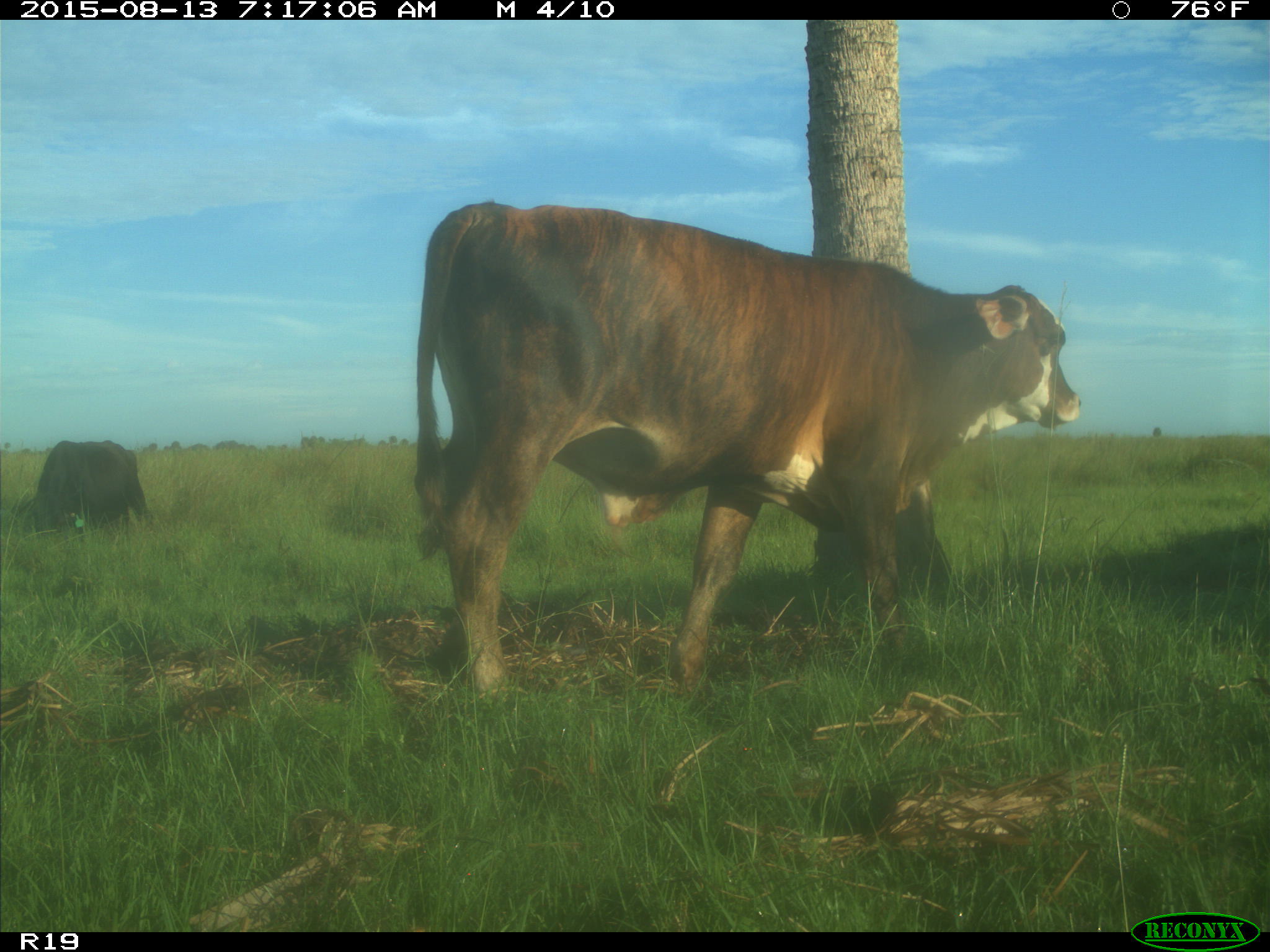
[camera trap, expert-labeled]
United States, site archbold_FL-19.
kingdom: Animalia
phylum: Chordata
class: Mammalia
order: Artiodactyla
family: Bovidae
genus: Bos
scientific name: Bos taurus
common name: domestic cow